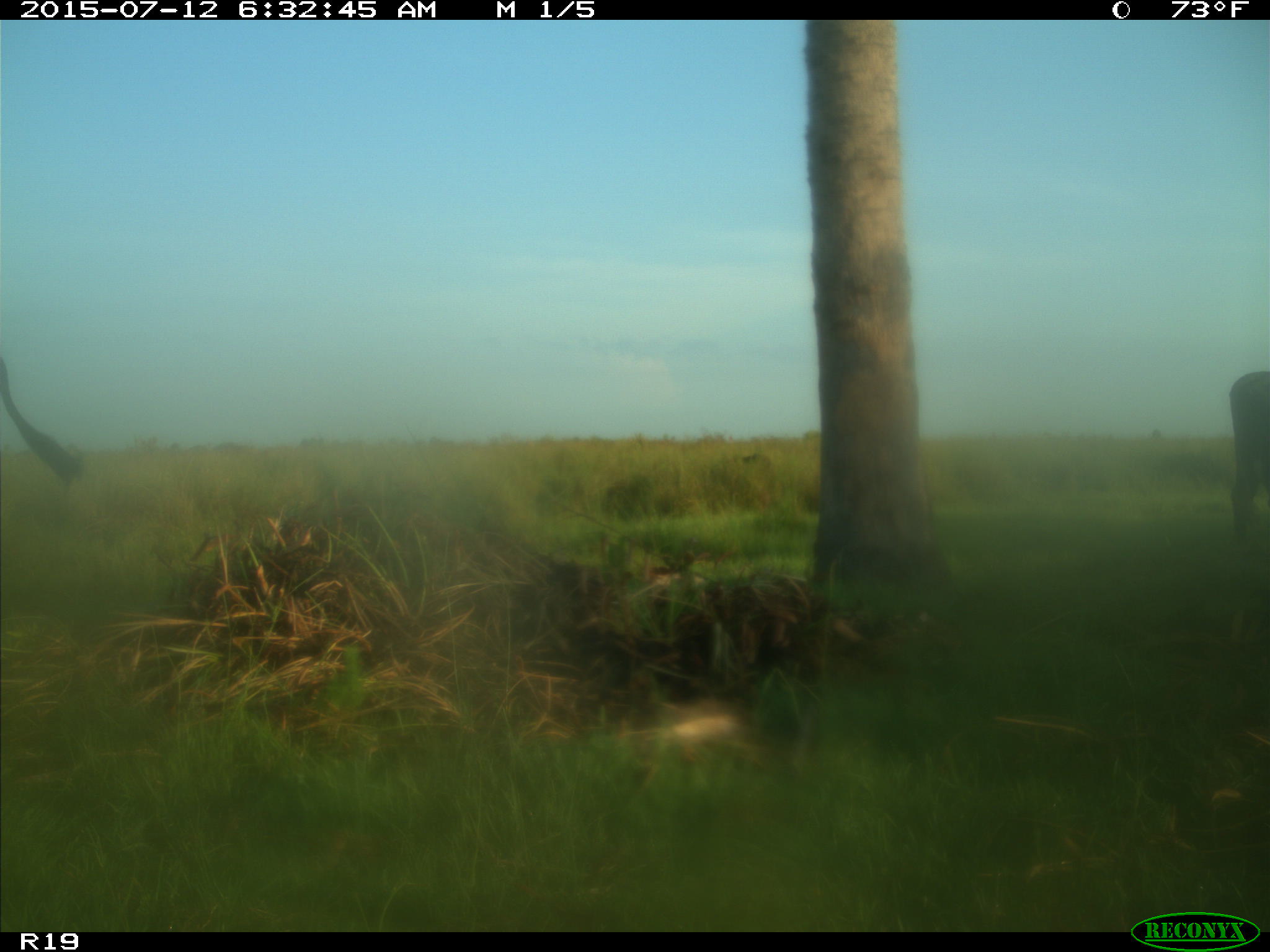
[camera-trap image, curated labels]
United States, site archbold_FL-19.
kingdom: Animalia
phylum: Chordata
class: Mammalia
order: Artiodactyla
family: Bovidae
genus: Bos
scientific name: Bos taurus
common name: domestic cow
Bos taurus (domestic cow).